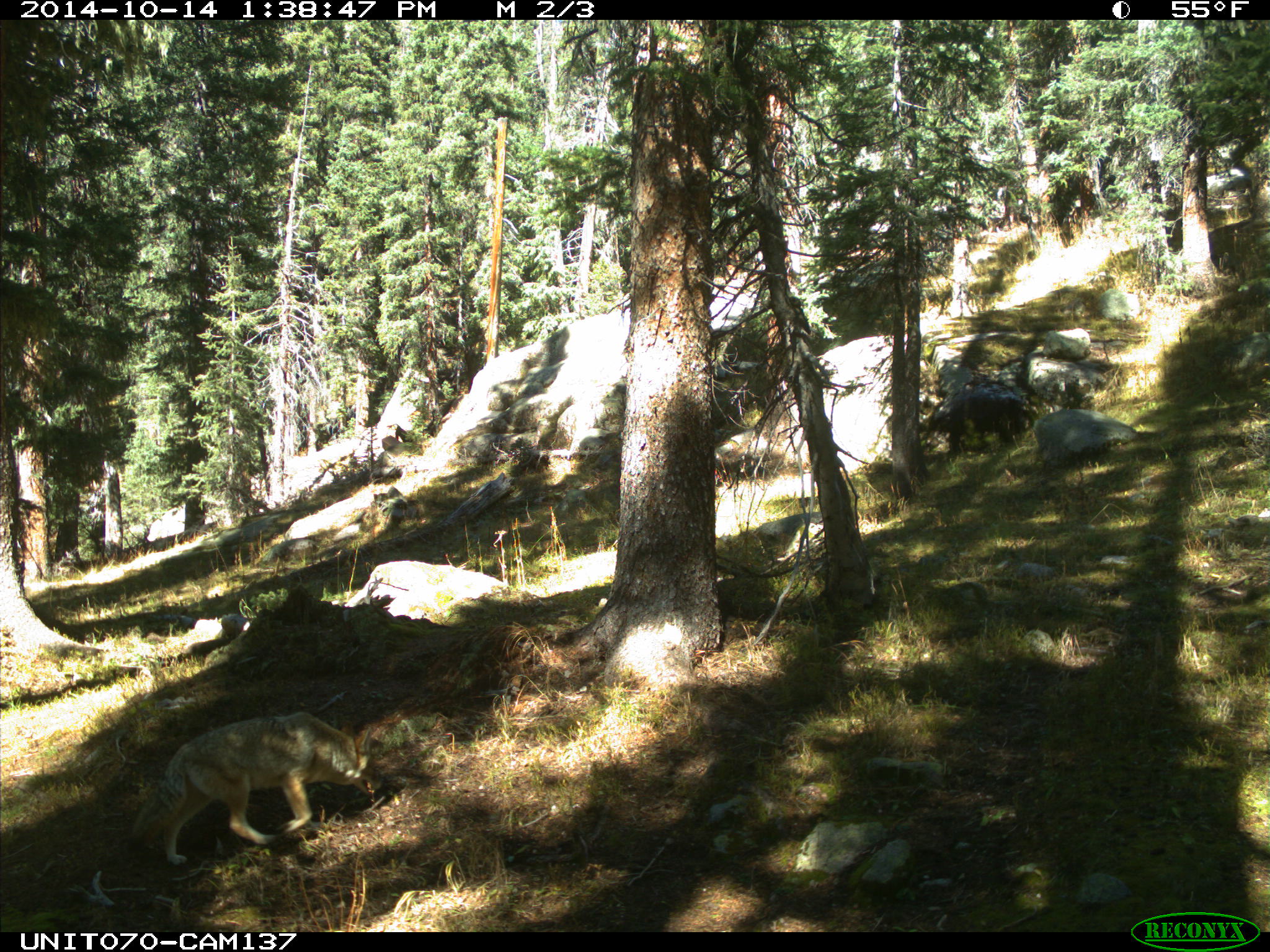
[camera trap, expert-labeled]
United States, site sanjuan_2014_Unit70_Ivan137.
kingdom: Animalia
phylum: Chordata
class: Mammalia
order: Carnivora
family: Canidae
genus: Canis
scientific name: Canis latrans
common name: coyote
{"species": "Canis latrans (coyote)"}